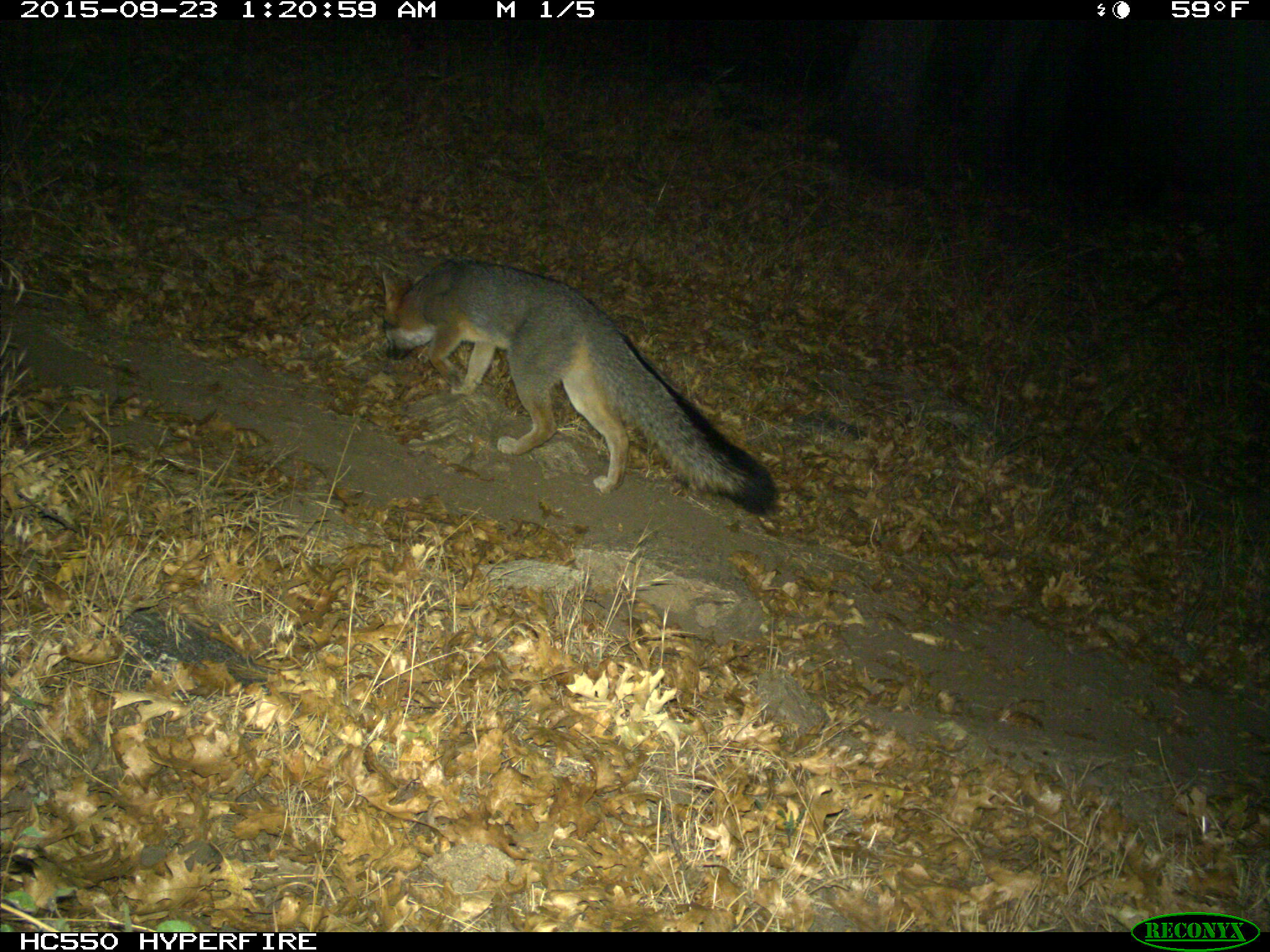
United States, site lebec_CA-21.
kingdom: Animalia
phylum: Chordata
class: Mammalia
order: Carnivora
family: Canidae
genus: Urocyon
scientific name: Urocyon cinereoargenteus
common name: gray fox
Urocyon cinereoargenteus (gray fox).